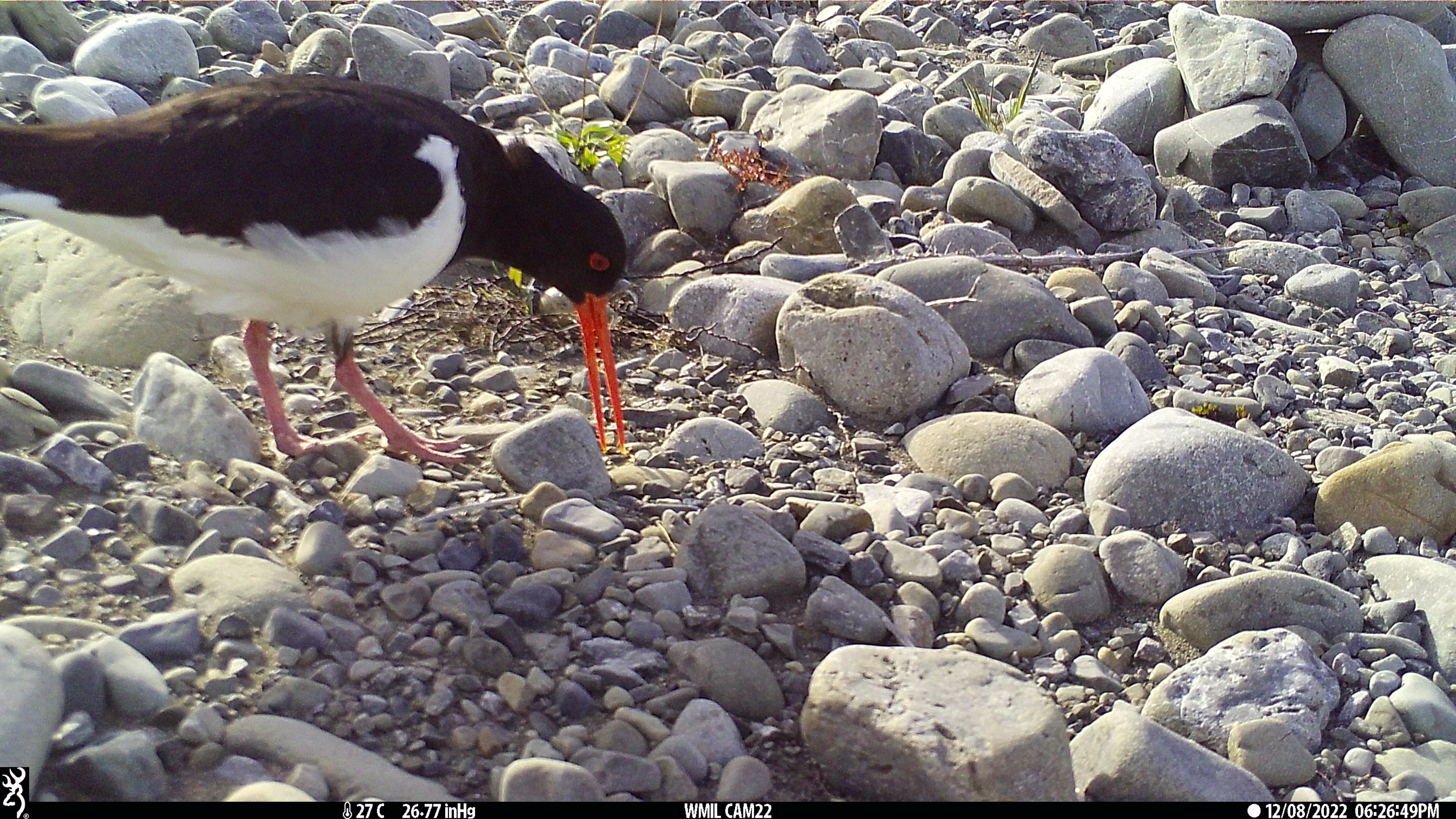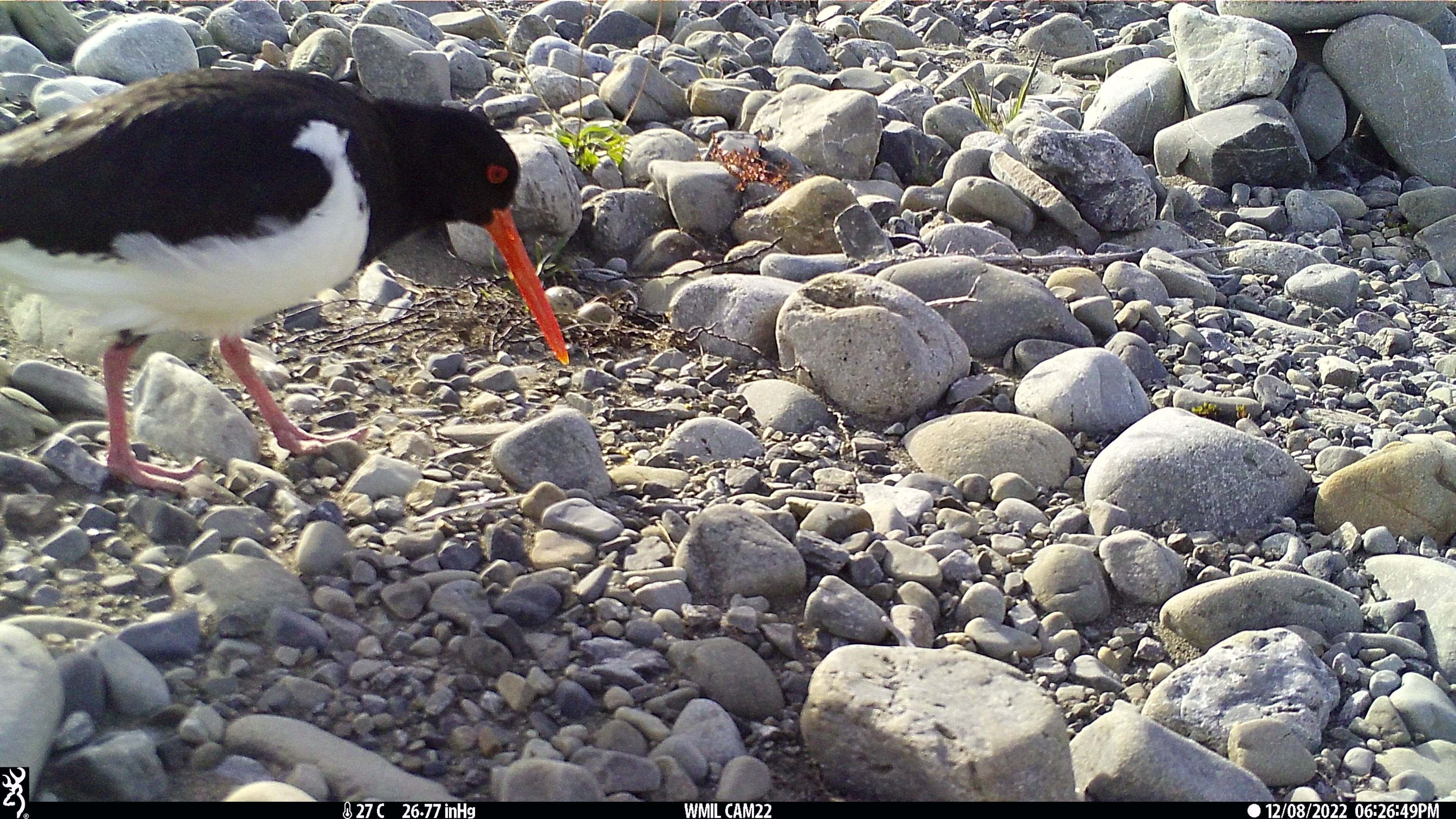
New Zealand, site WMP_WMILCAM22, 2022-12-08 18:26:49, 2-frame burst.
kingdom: Animalia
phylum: Chordata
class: Aves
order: Charadriiformes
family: Haematopodidae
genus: Haematopus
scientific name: Haematopus unicolor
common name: variable oystercatcher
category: oystercatcher